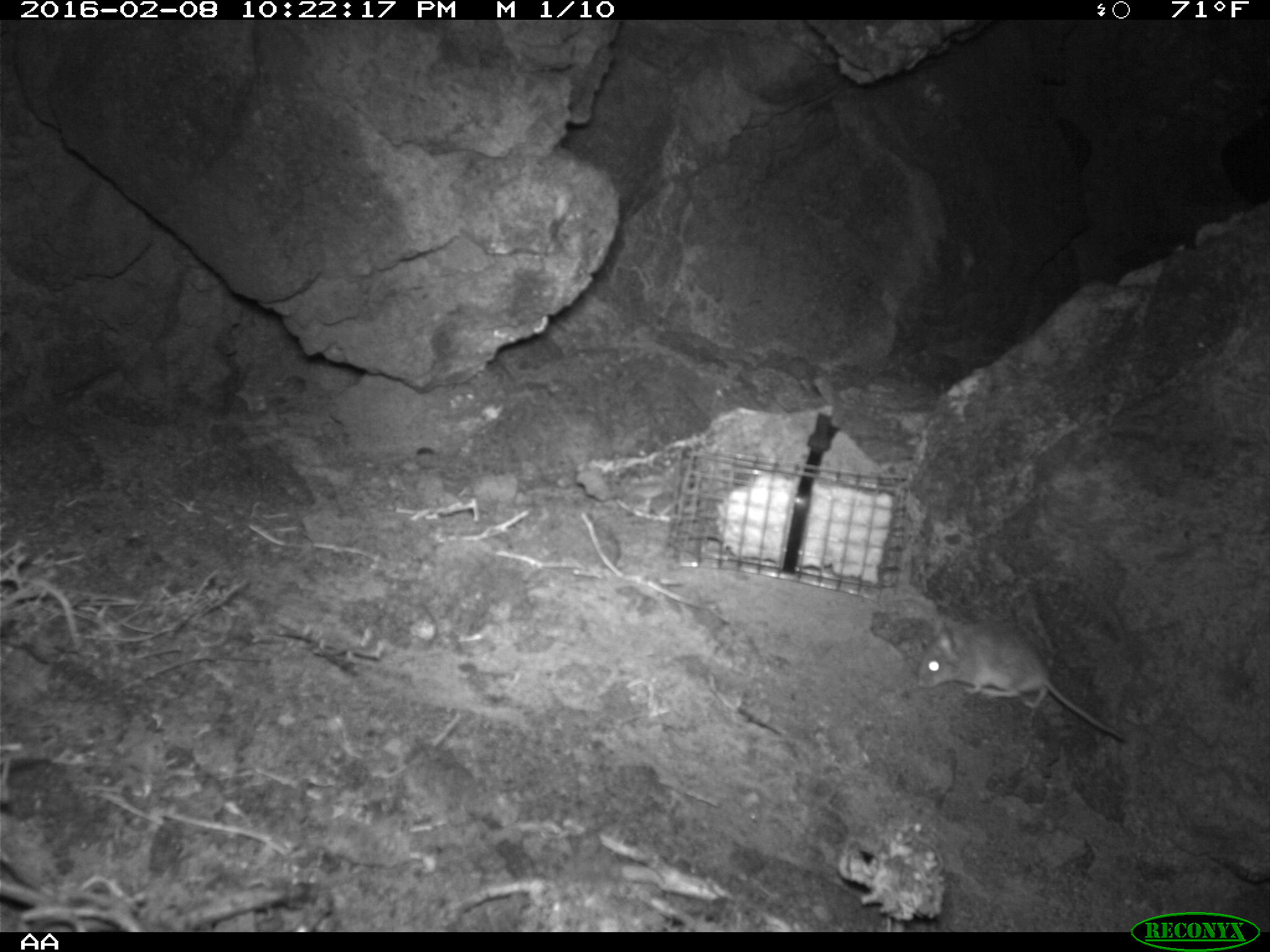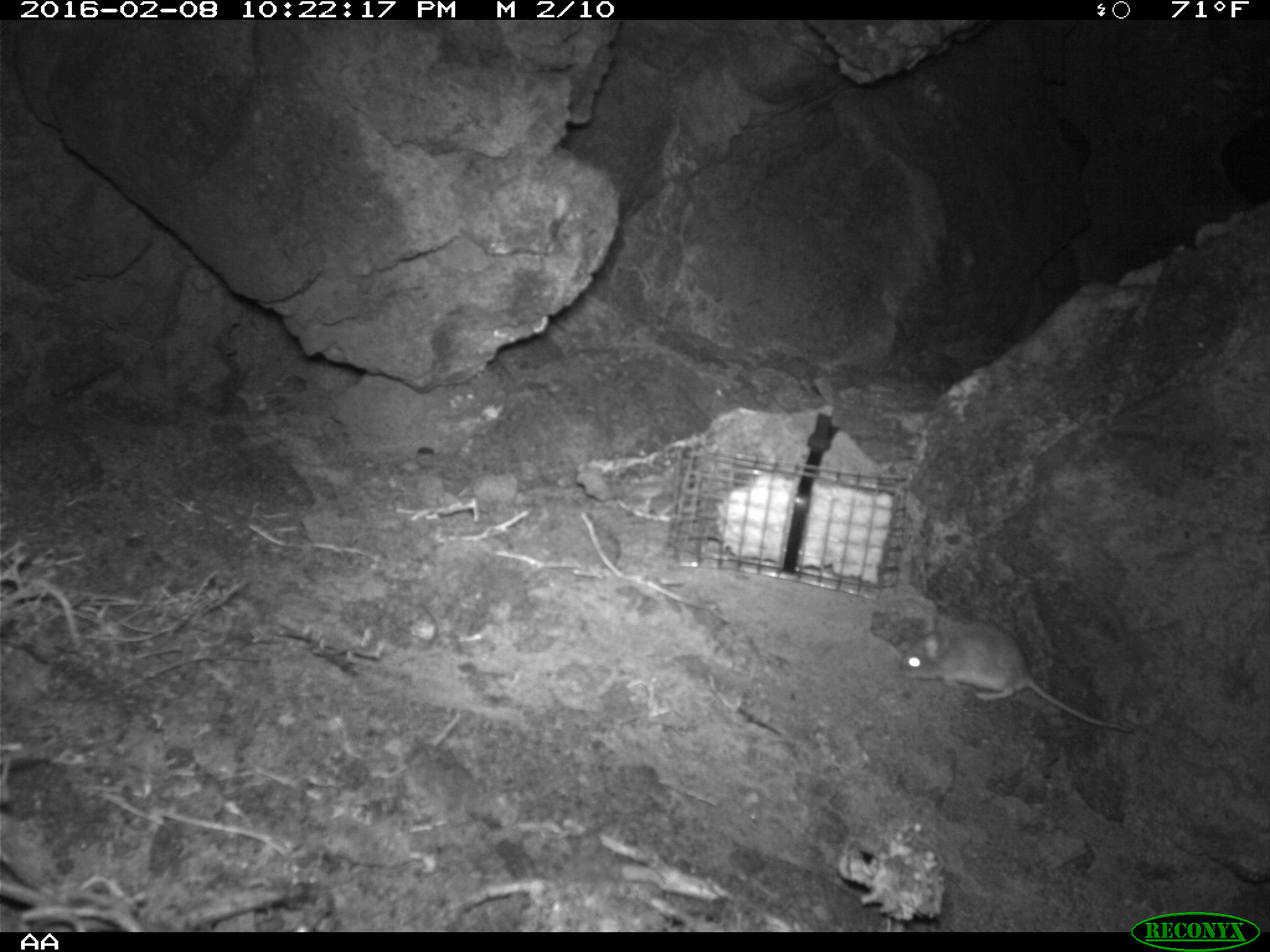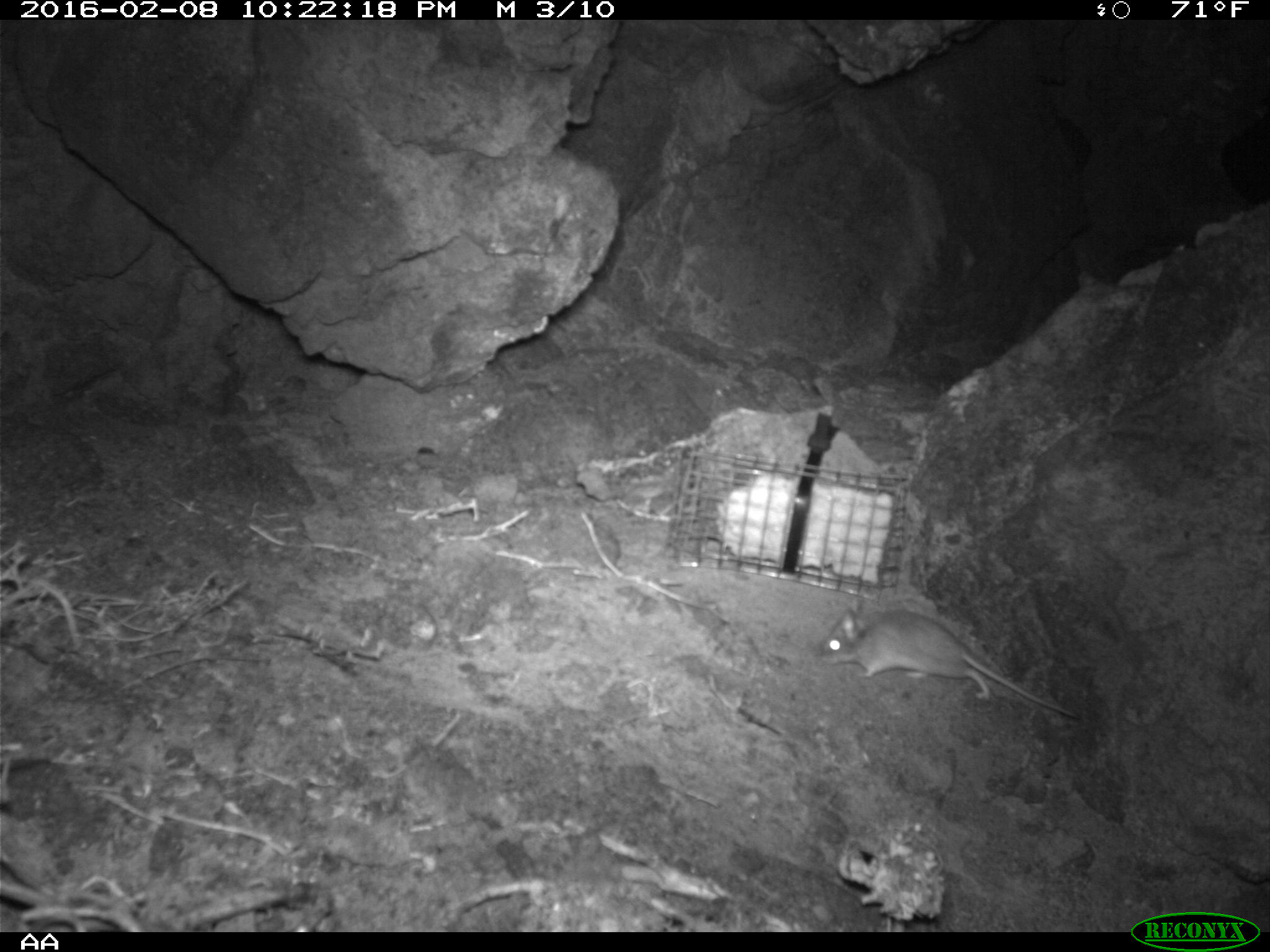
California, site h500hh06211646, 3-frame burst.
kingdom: Animalia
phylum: Chordata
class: Mammalia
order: Rodentia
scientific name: Rodentia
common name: rodent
Rodent (Rodentia).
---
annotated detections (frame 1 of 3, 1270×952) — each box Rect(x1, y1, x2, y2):
rodent: Rect(916, 609, 1130, 746)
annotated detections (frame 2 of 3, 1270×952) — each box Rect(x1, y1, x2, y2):
rodent: Rect(901, 616, 1133, 732)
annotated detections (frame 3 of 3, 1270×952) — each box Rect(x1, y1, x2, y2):
rodent: Rect(808, 606, 1080, 720)